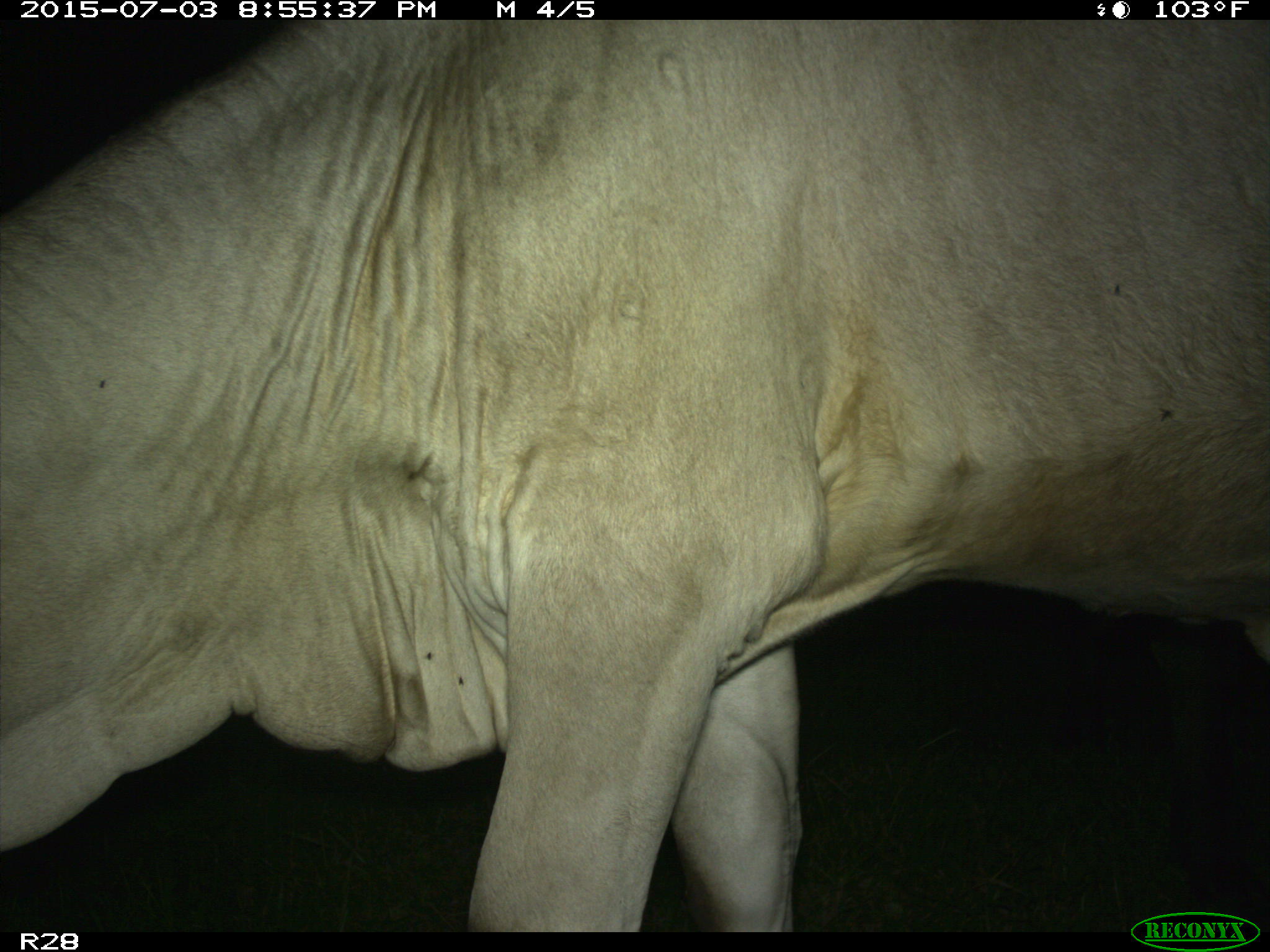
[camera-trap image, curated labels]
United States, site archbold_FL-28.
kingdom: Animalia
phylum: Chordata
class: Mammalia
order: Artiodactyla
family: Bovidae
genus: Bos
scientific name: Bos taurus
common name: domestic cow